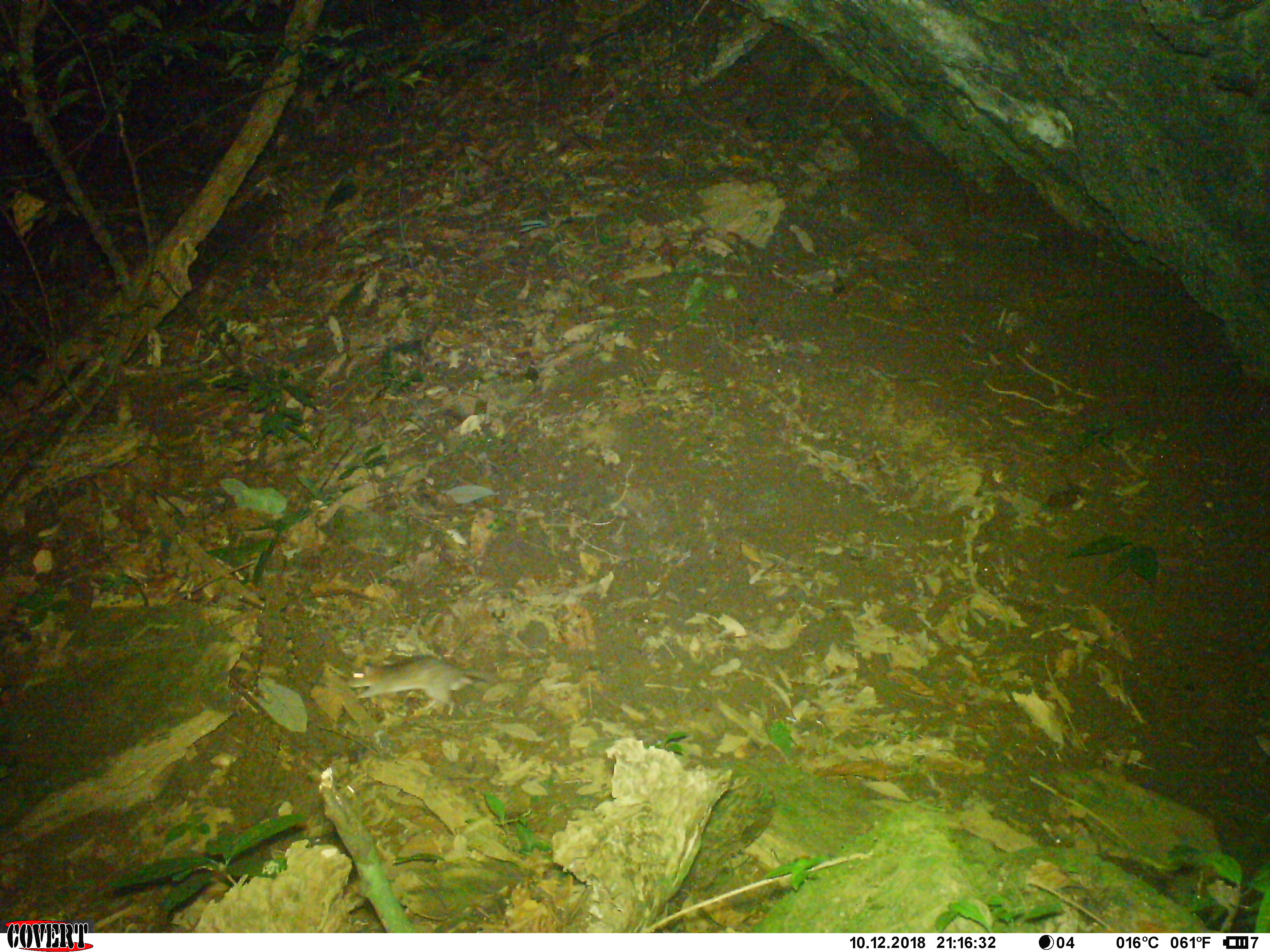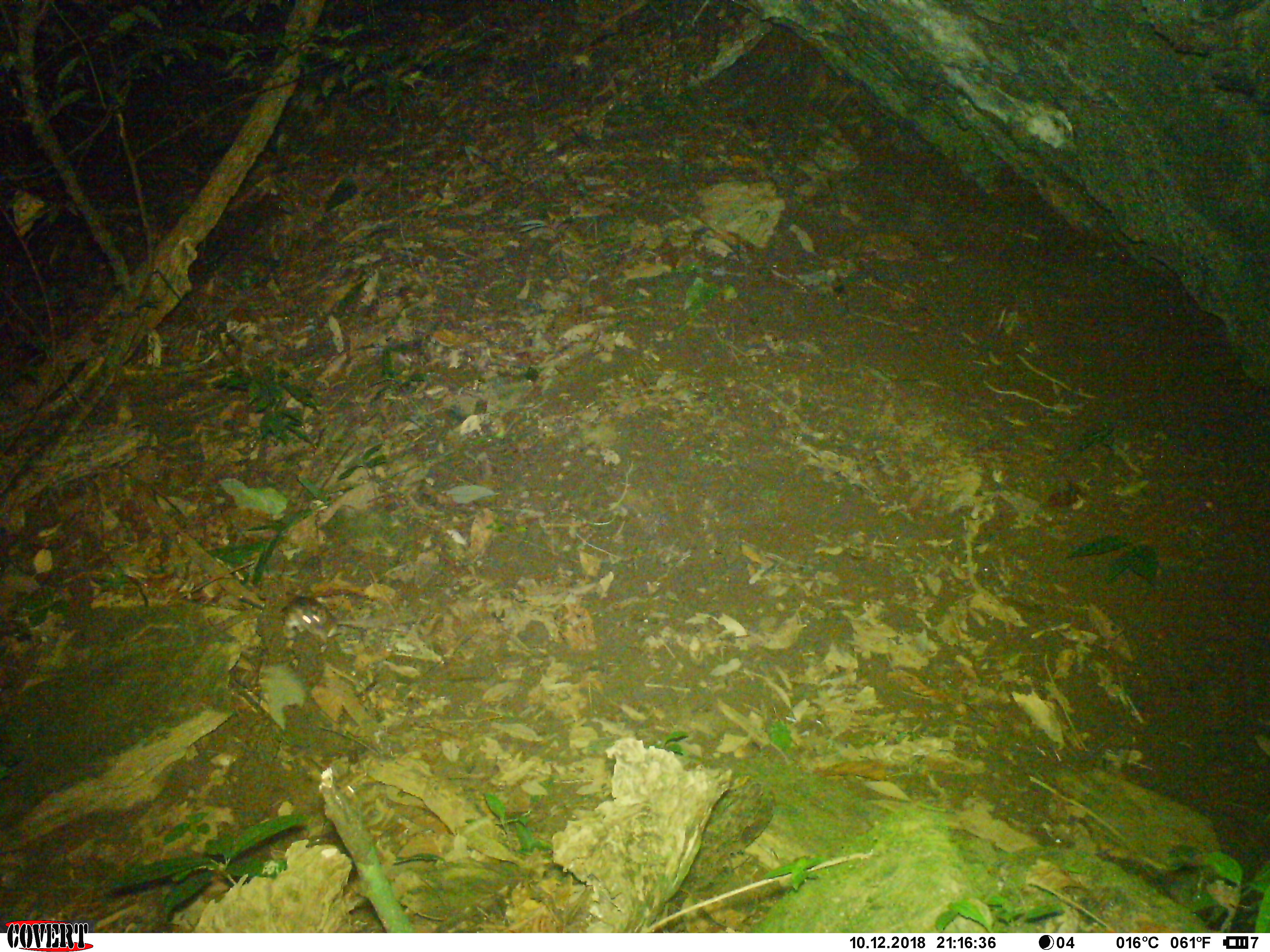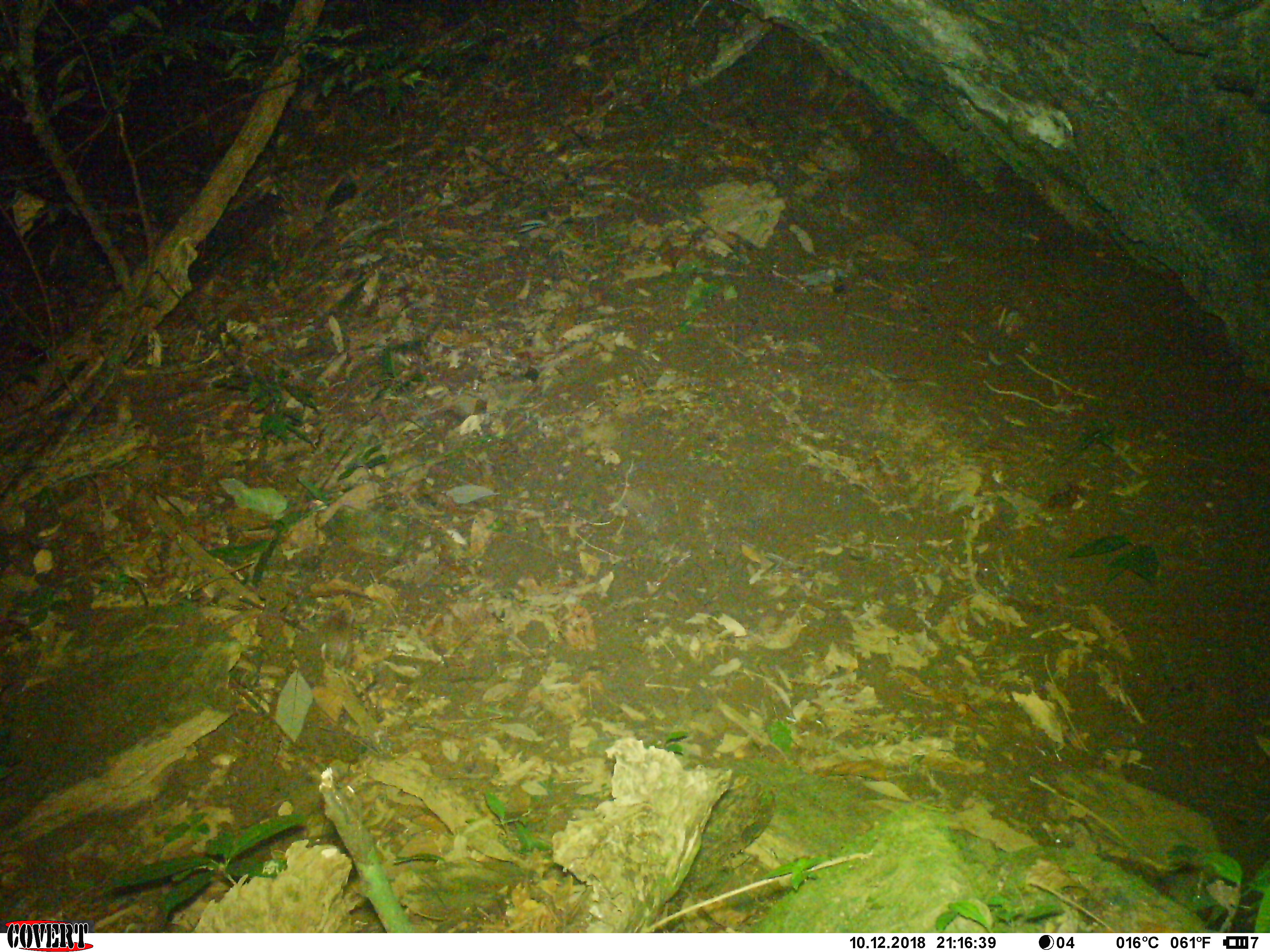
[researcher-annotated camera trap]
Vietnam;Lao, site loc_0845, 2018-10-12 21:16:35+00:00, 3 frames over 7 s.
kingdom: Animalia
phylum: Chordata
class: Mammalia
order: Rodentia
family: Muridae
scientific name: Muridae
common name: old-world mice and rats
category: unidentified murid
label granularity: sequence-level